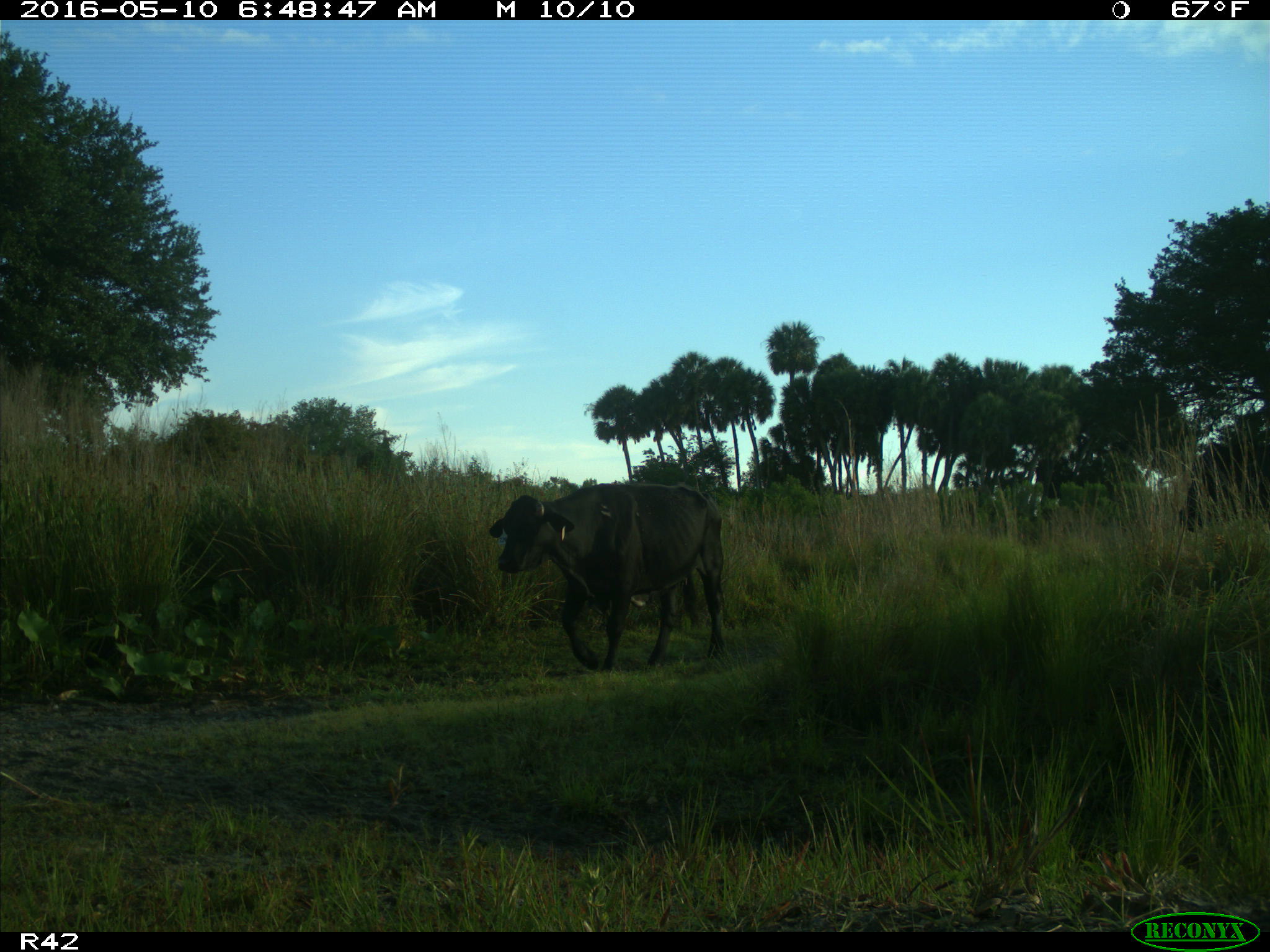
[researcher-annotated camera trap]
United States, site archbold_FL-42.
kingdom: Animalia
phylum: Chordata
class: Mammalia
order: Artiodactyla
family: Bovidae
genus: Bos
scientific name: Bos taurus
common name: domestic cow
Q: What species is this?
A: Bos taurus (domestic cow).